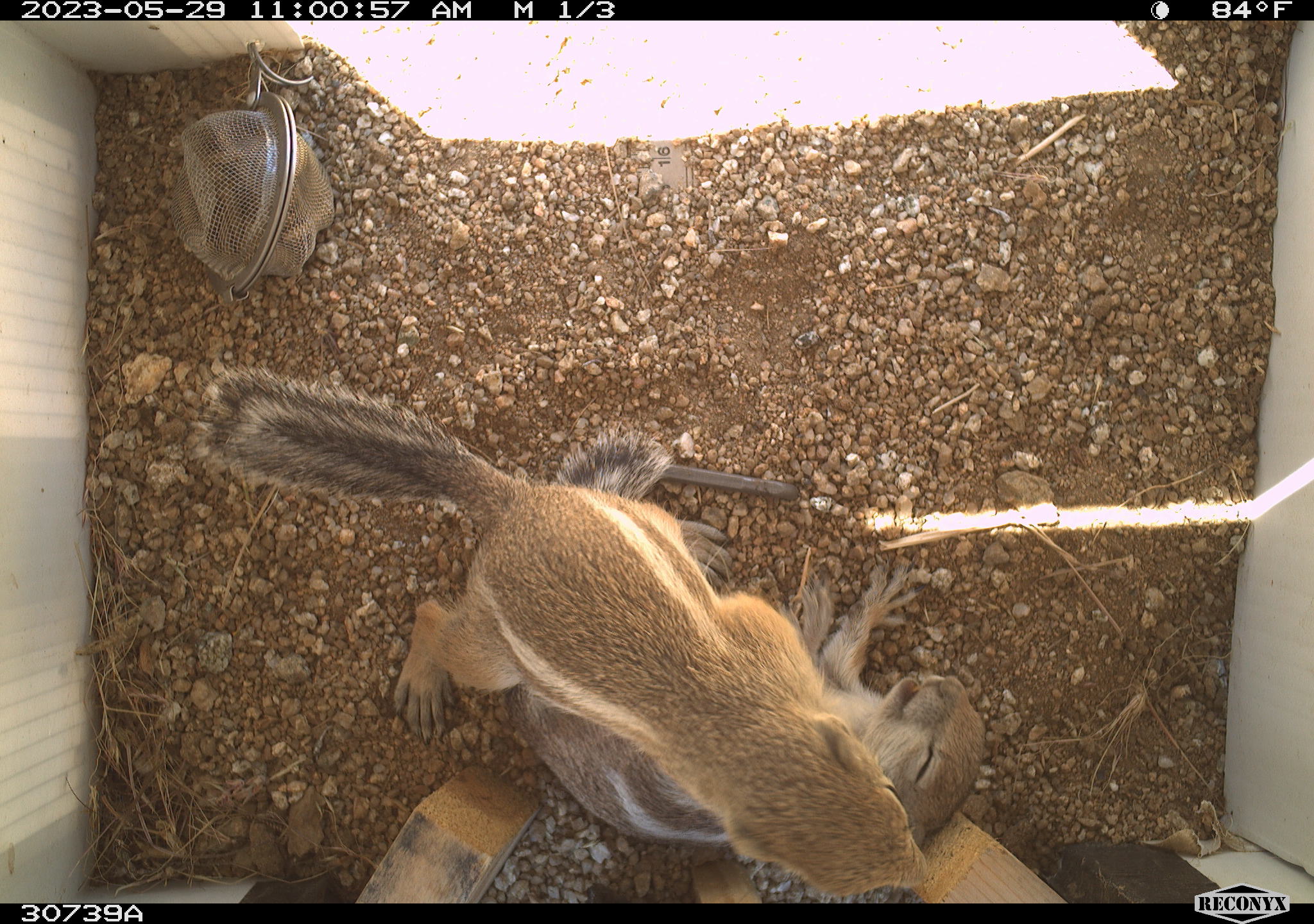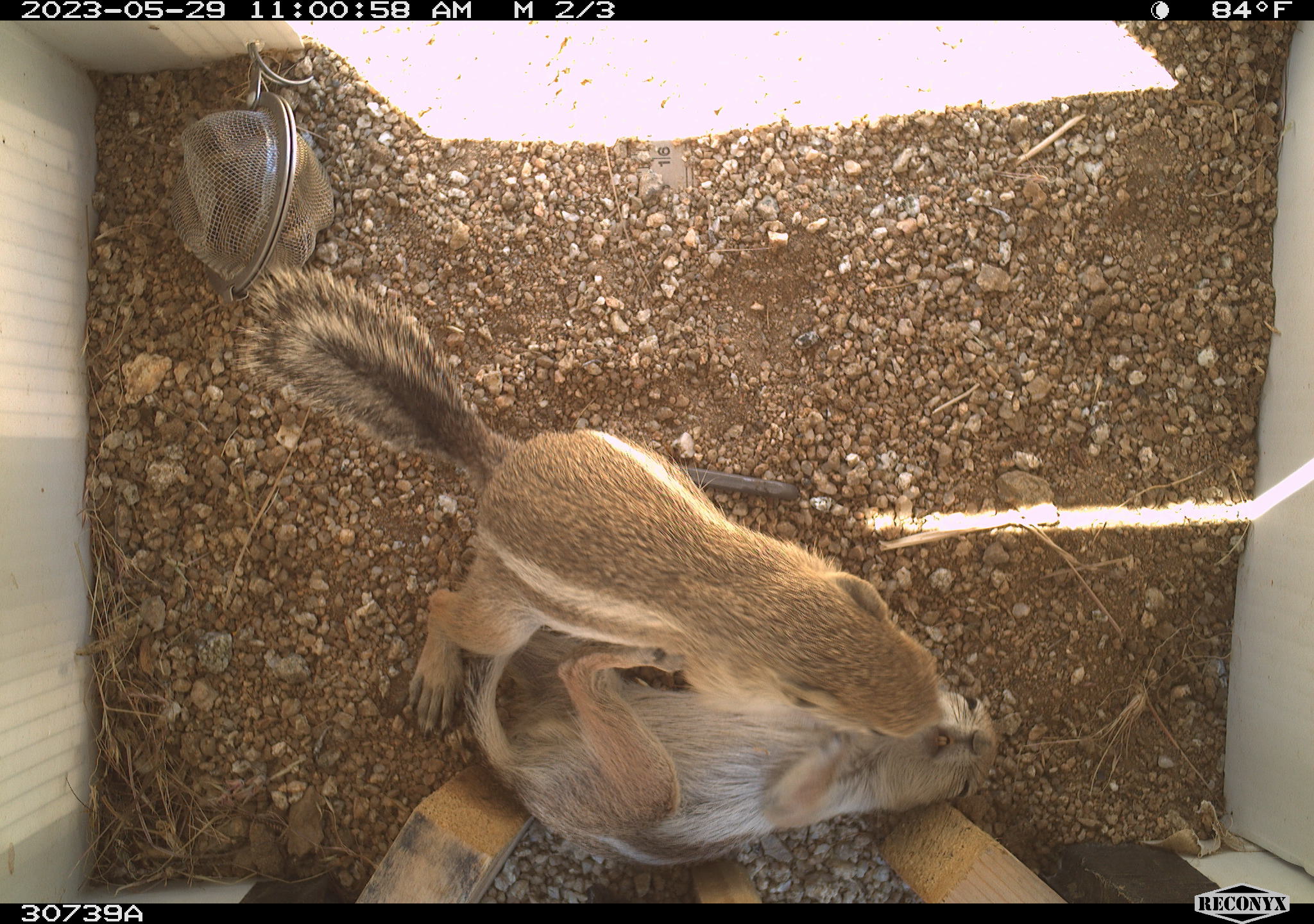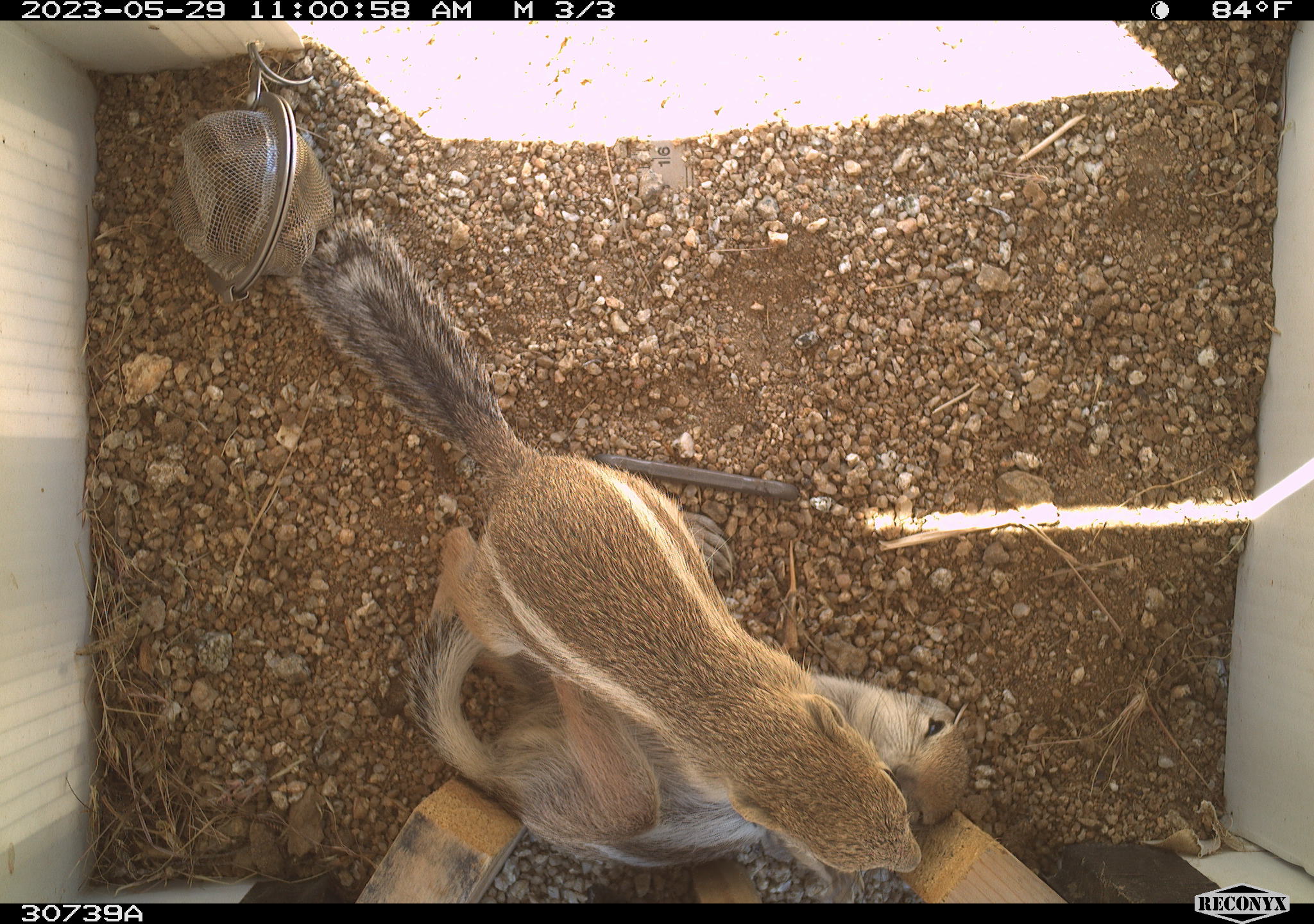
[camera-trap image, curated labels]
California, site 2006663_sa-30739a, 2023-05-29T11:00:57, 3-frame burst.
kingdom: Animalia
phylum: Chordata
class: Mammalia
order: Rodentia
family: Sciuridae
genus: Ammospermophilus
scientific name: Ammospermophilus leucurus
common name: white-tailed antelope squirrel